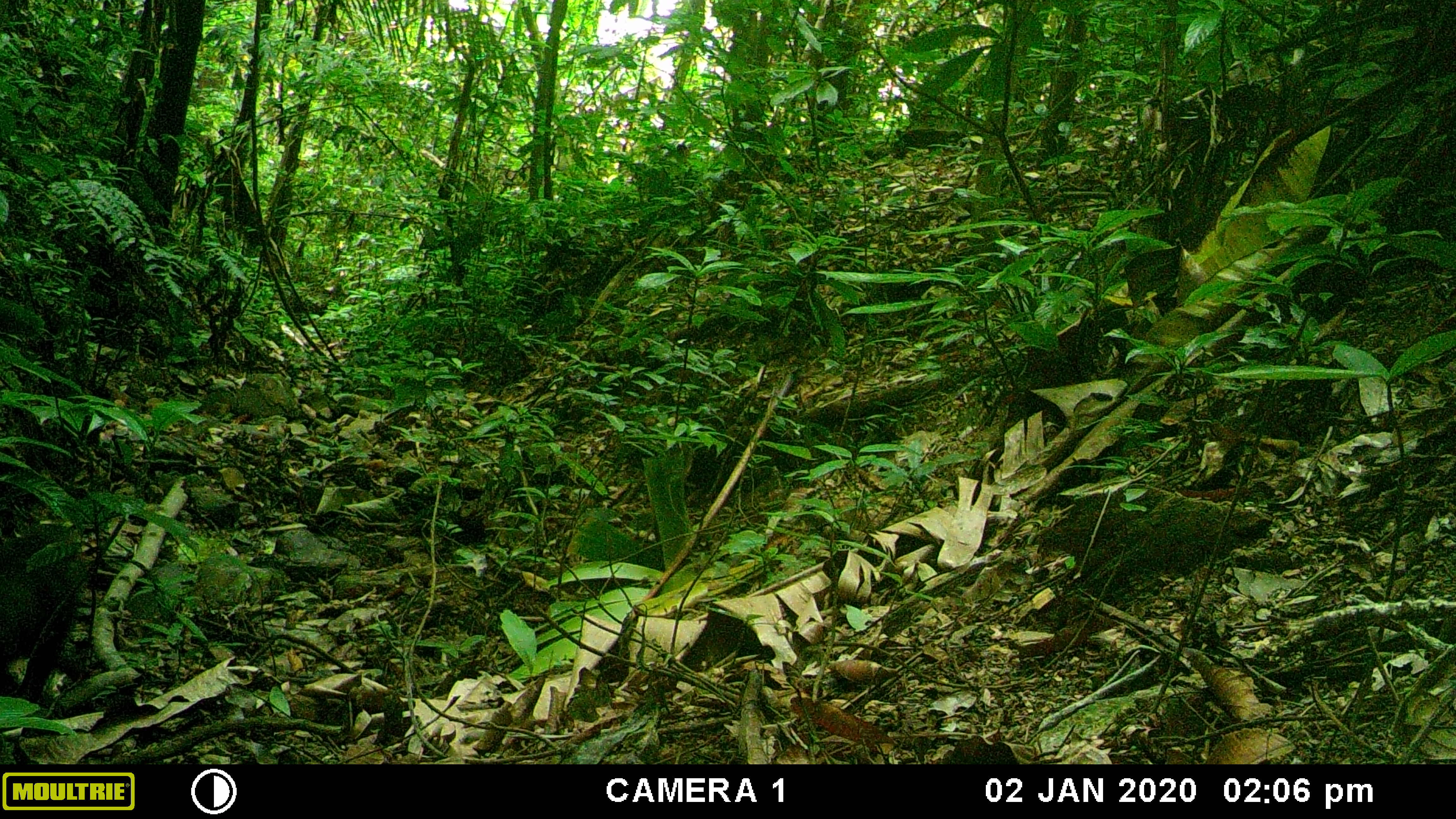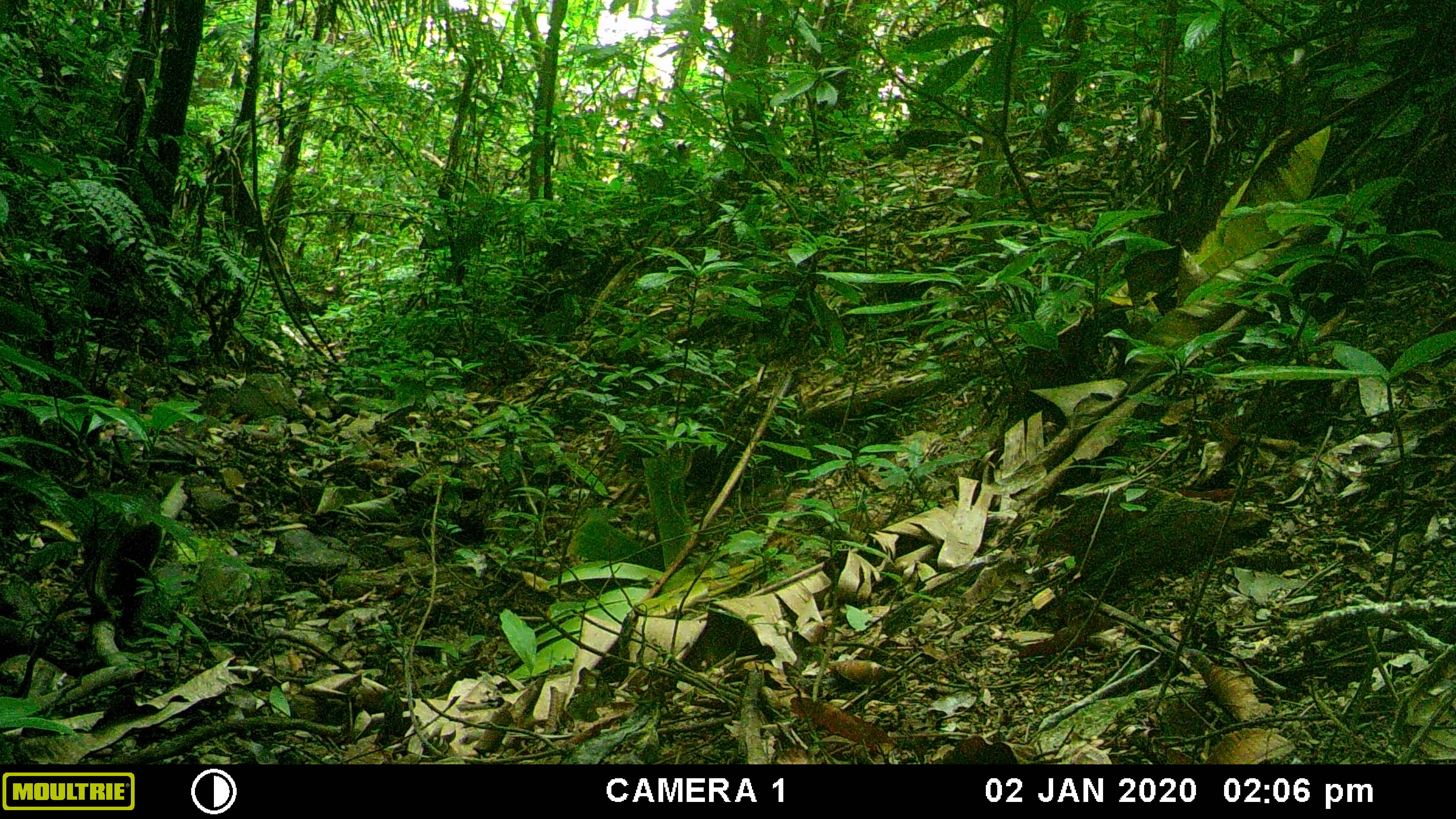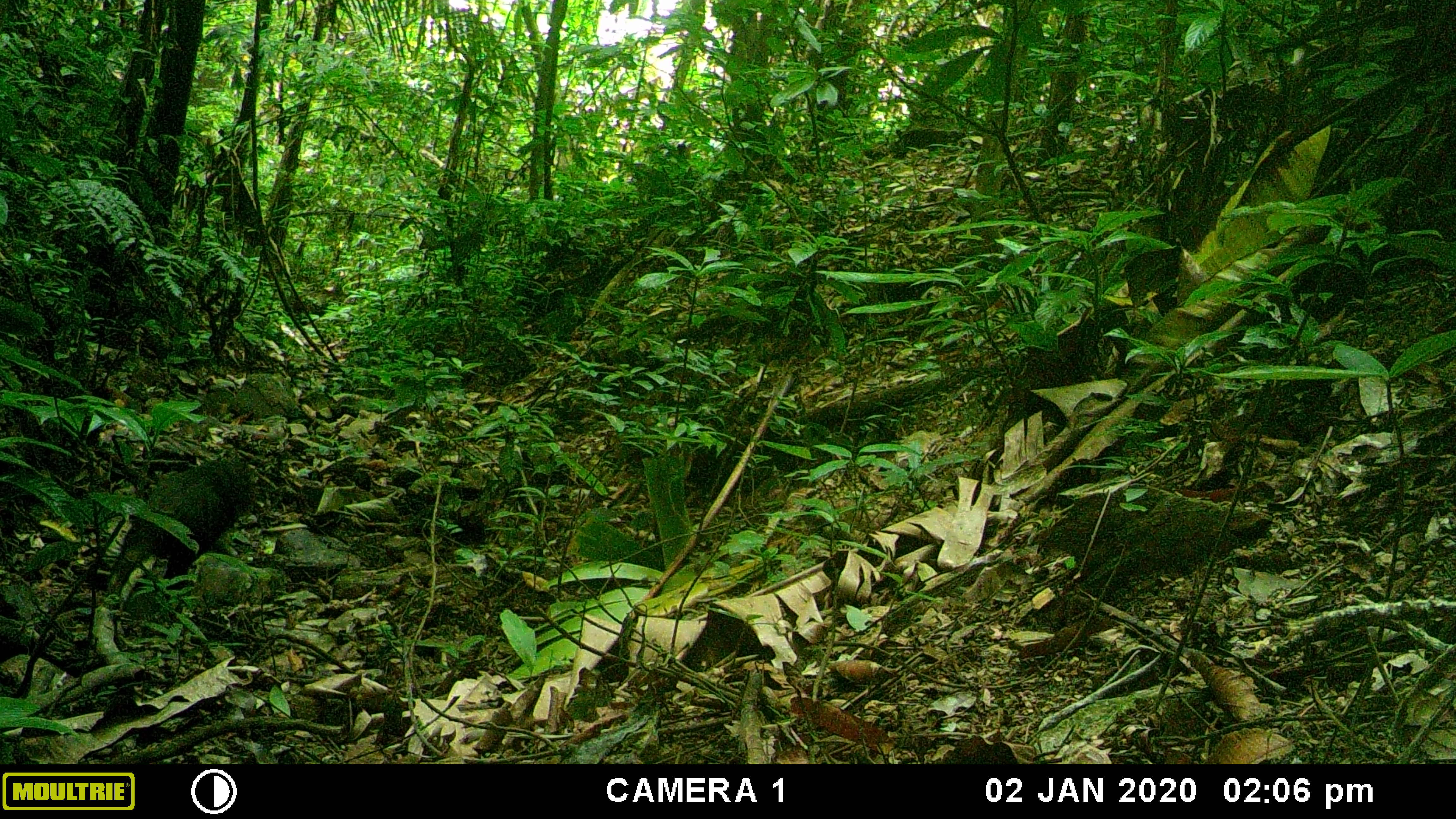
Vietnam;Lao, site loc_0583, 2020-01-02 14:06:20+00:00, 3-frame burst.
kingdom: Animalia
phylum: Chordata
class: Mammalia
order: Primates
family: Cercopithecidae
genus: Macaca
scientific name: Macaca arctoides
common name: stump-tailed macaque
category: stump tailed macaque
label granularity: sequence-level